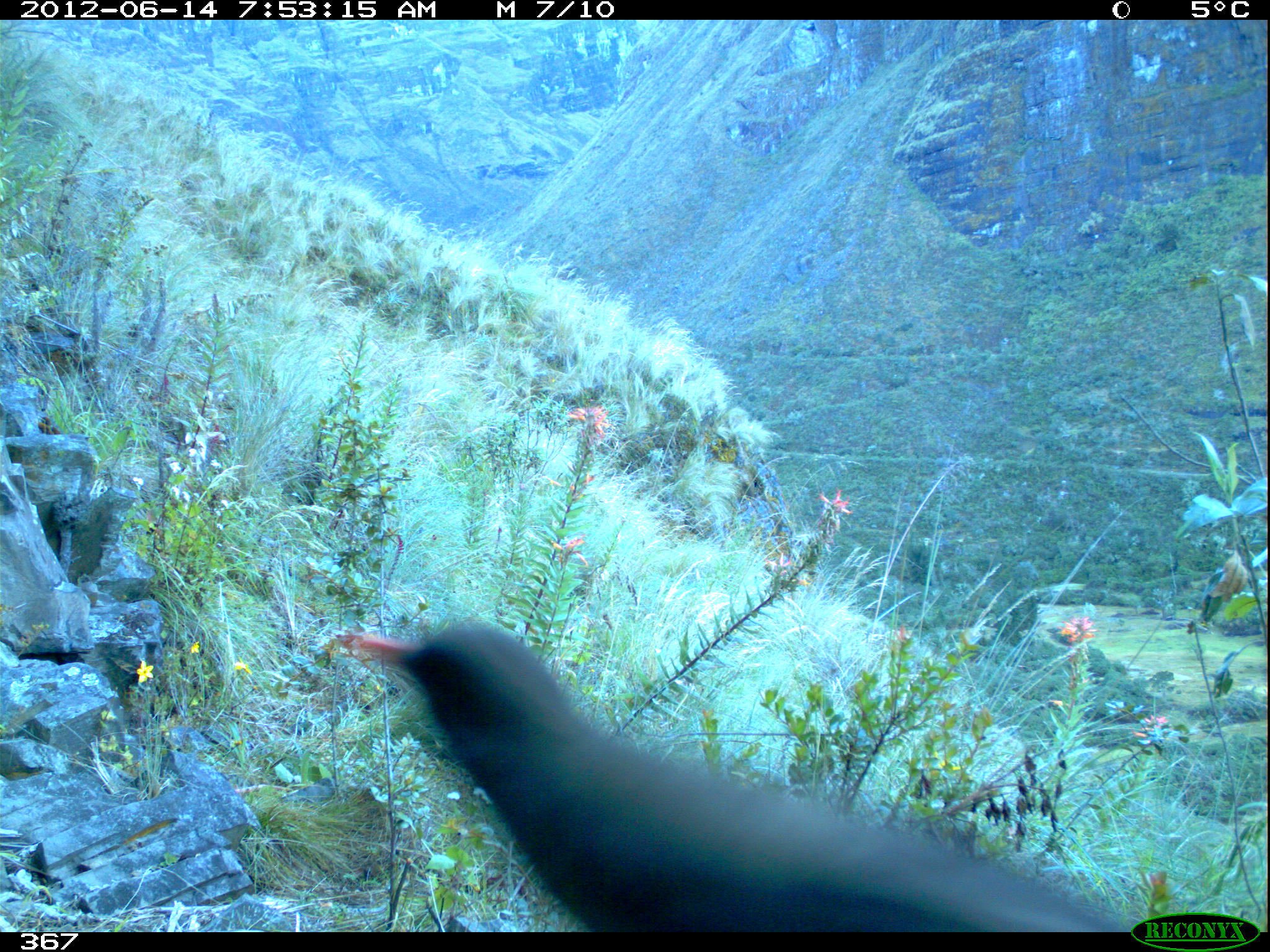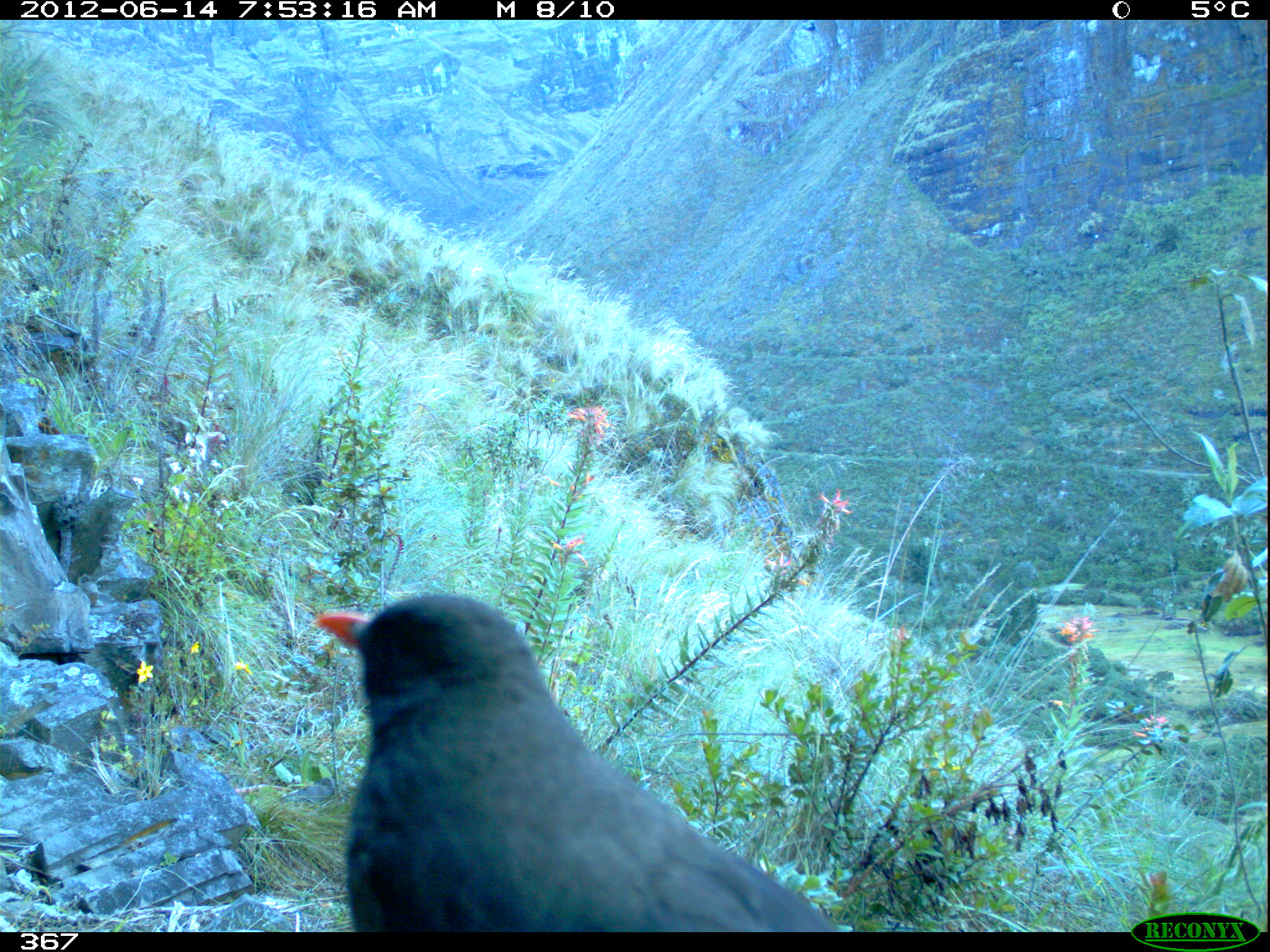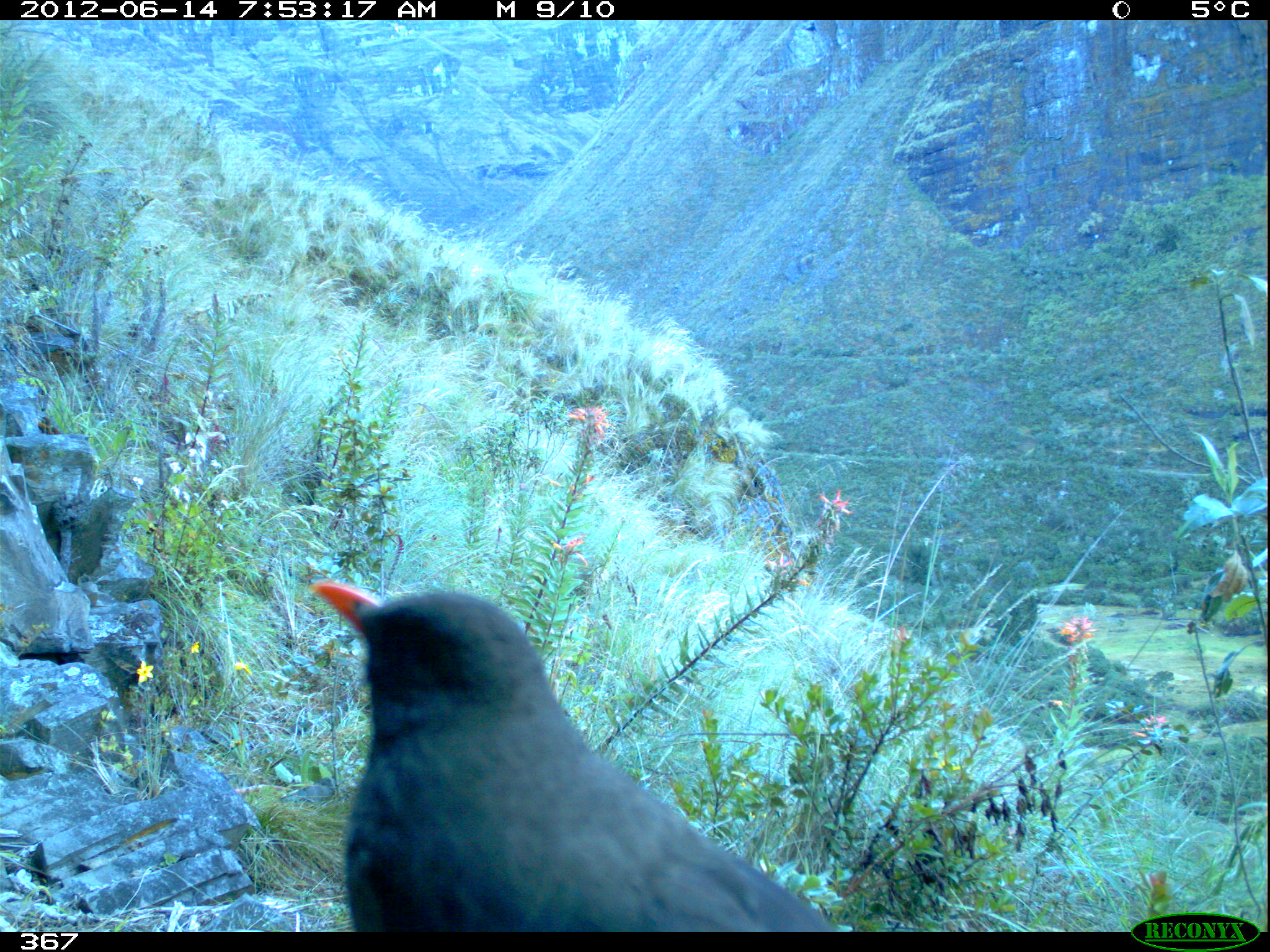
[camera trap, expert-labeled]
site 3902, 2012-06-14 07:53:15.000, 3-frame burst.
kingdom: Animalia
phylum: Chordata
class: Aves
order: Passeriformes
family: Turdidae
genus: Turdus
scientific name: Turdus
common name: true thrushes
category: turdus sp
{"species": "turdus sp (true thrushes) (Turdus)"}